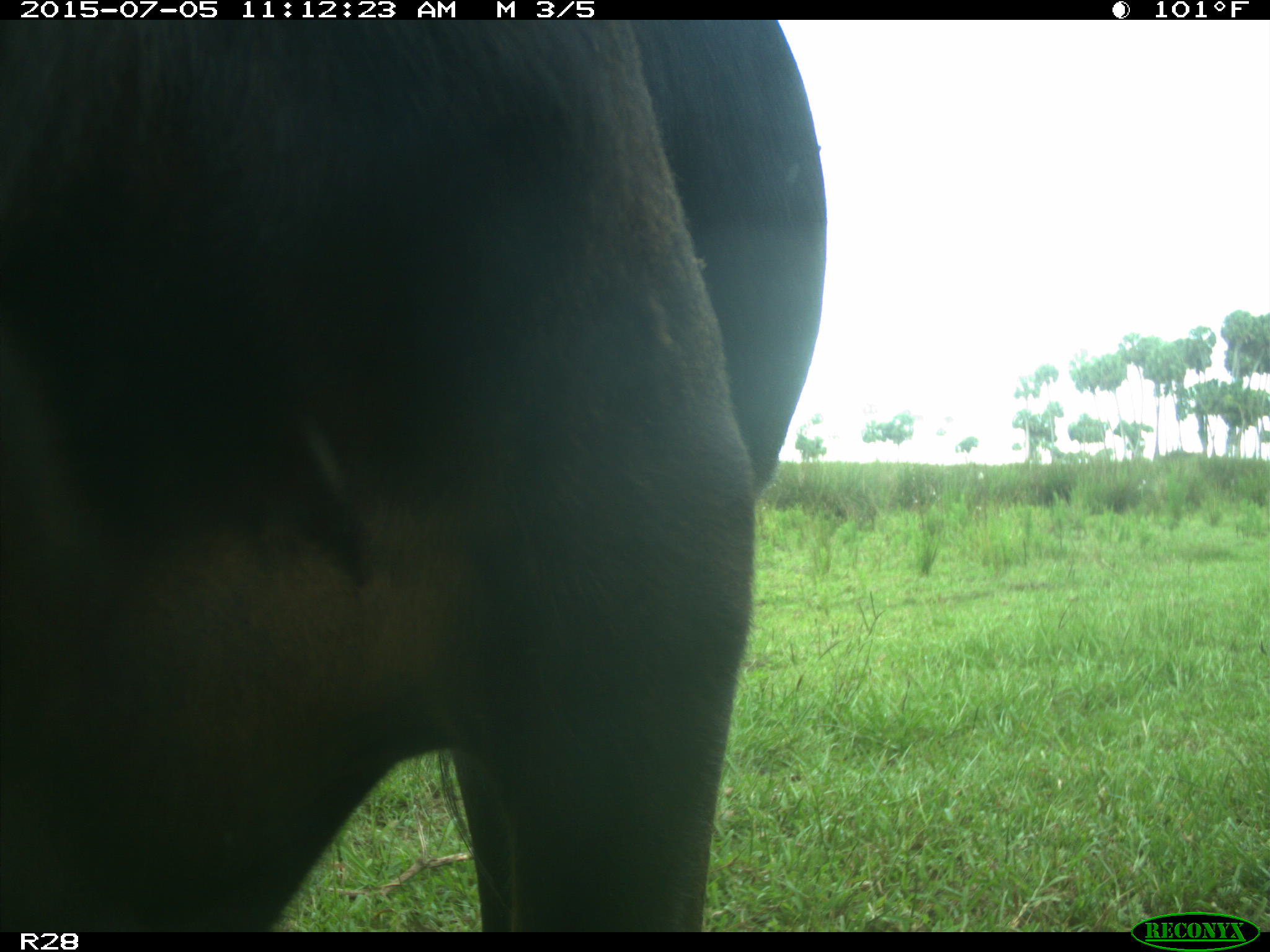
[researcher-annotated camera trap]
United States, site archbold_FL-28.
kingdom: Animalia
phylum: Chordata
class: Mammalia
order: Artiodactyla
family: Bovidae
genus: Bos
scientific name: Bos taurus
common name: domestic cow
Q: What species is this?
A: Bos taurus (domestic cow).